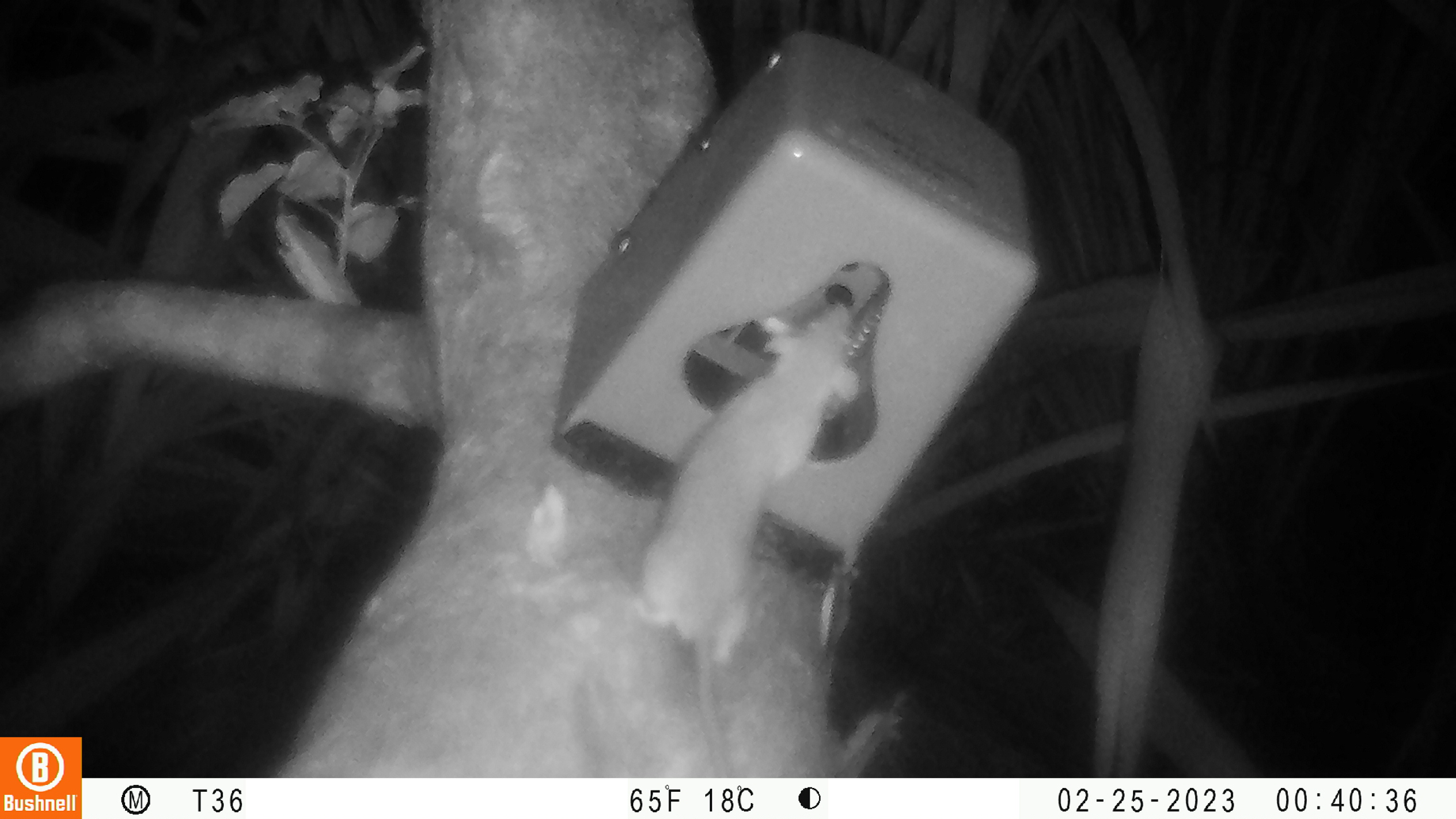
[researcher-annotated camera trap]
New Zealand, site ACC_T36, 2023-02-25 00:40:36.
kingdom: Animalia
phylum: Chordata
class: Mammalia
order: Rodentia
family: Muridae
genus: Rattus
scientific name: Rattus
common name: rat